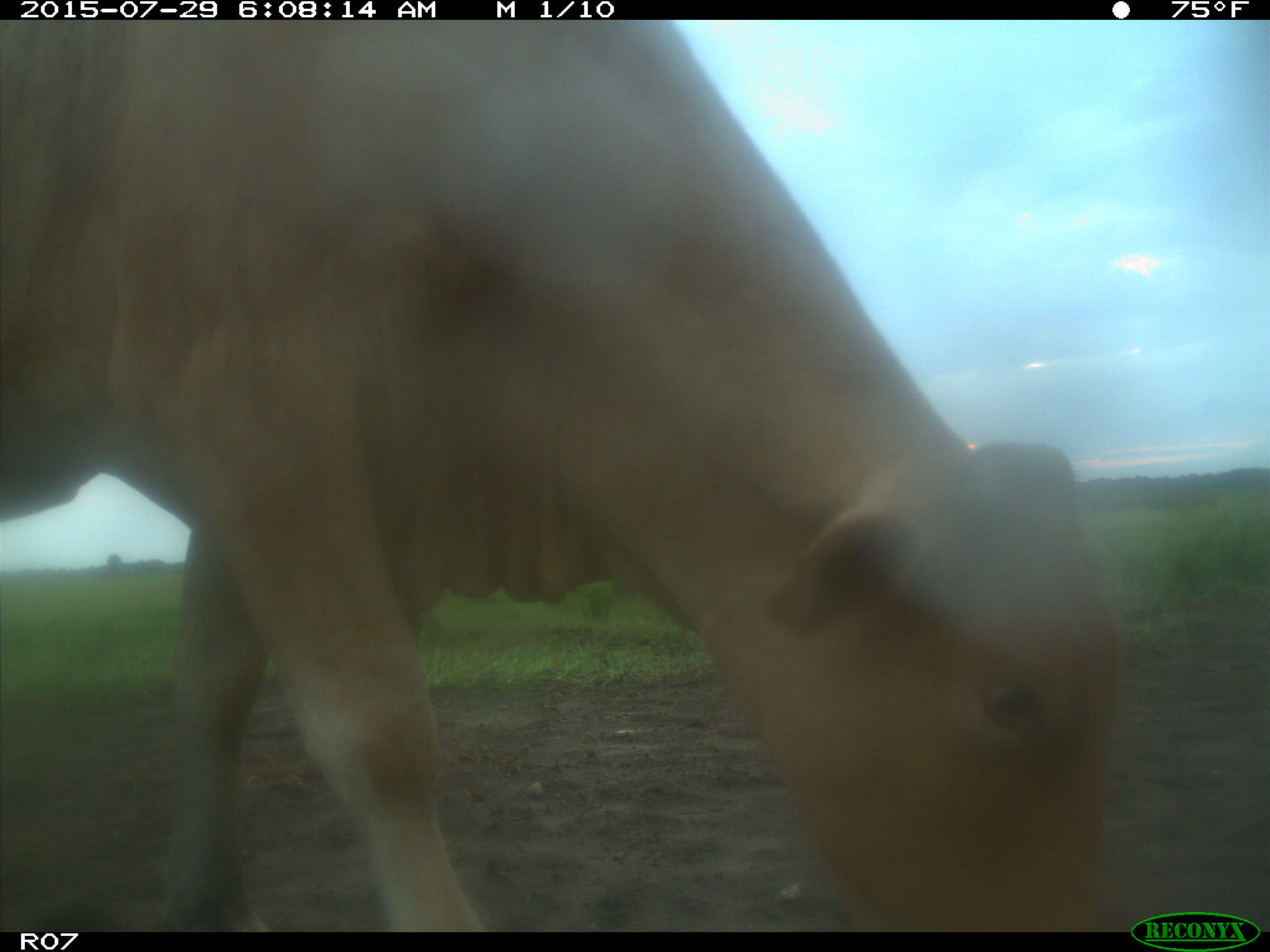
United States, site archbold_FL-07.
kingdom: Animalia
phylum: Chordata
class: Mammalia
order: Artiodactyla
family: Bovidae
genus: Bos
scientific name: Bos taurus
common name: domestic cow